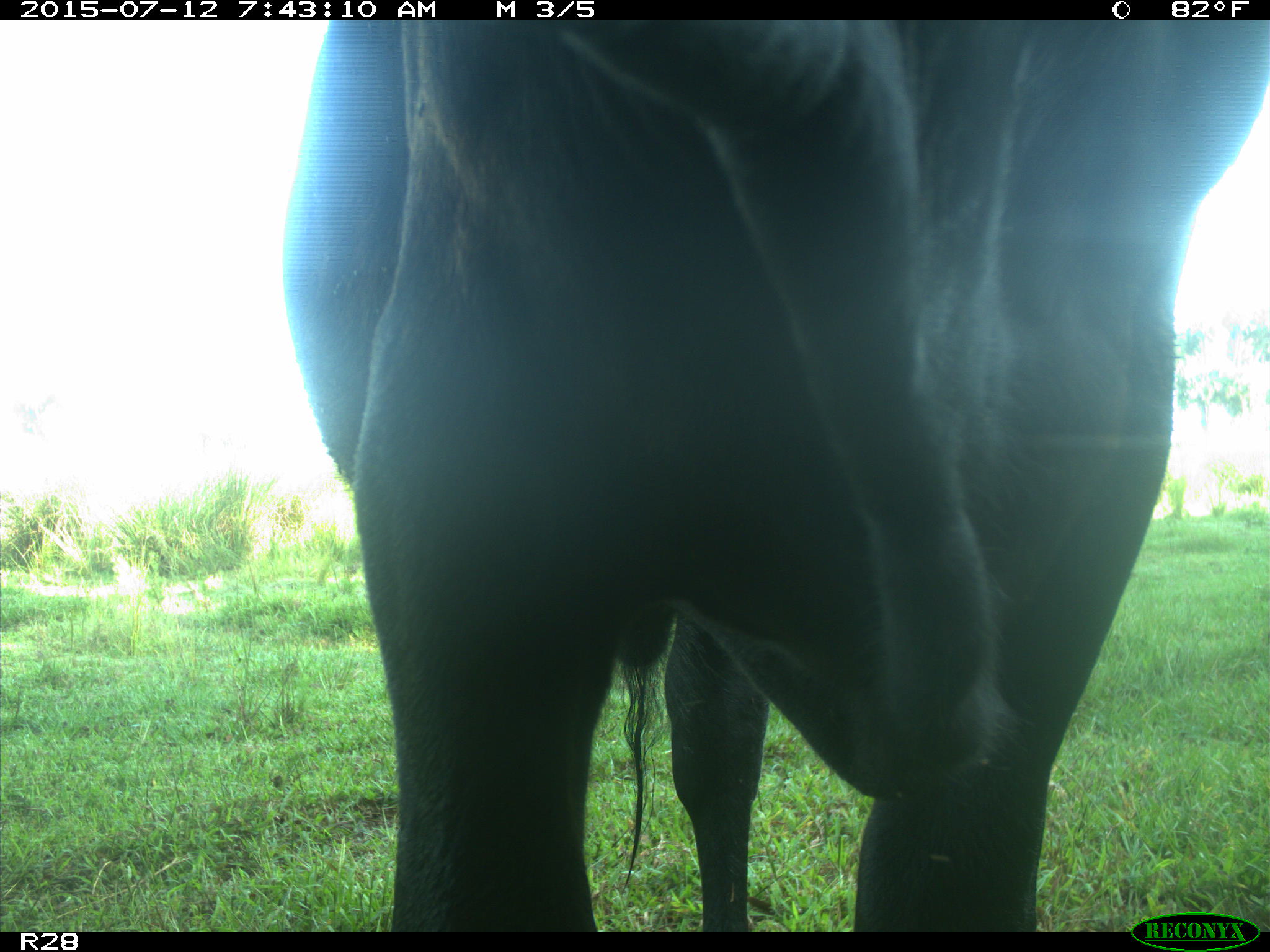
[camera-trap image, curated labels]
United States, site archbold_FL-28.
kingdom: Animalia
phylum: Chordata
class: Mammalia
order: Artiodactyla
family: Bovidae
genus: Bos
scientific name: Bos taurus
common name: domestic cow